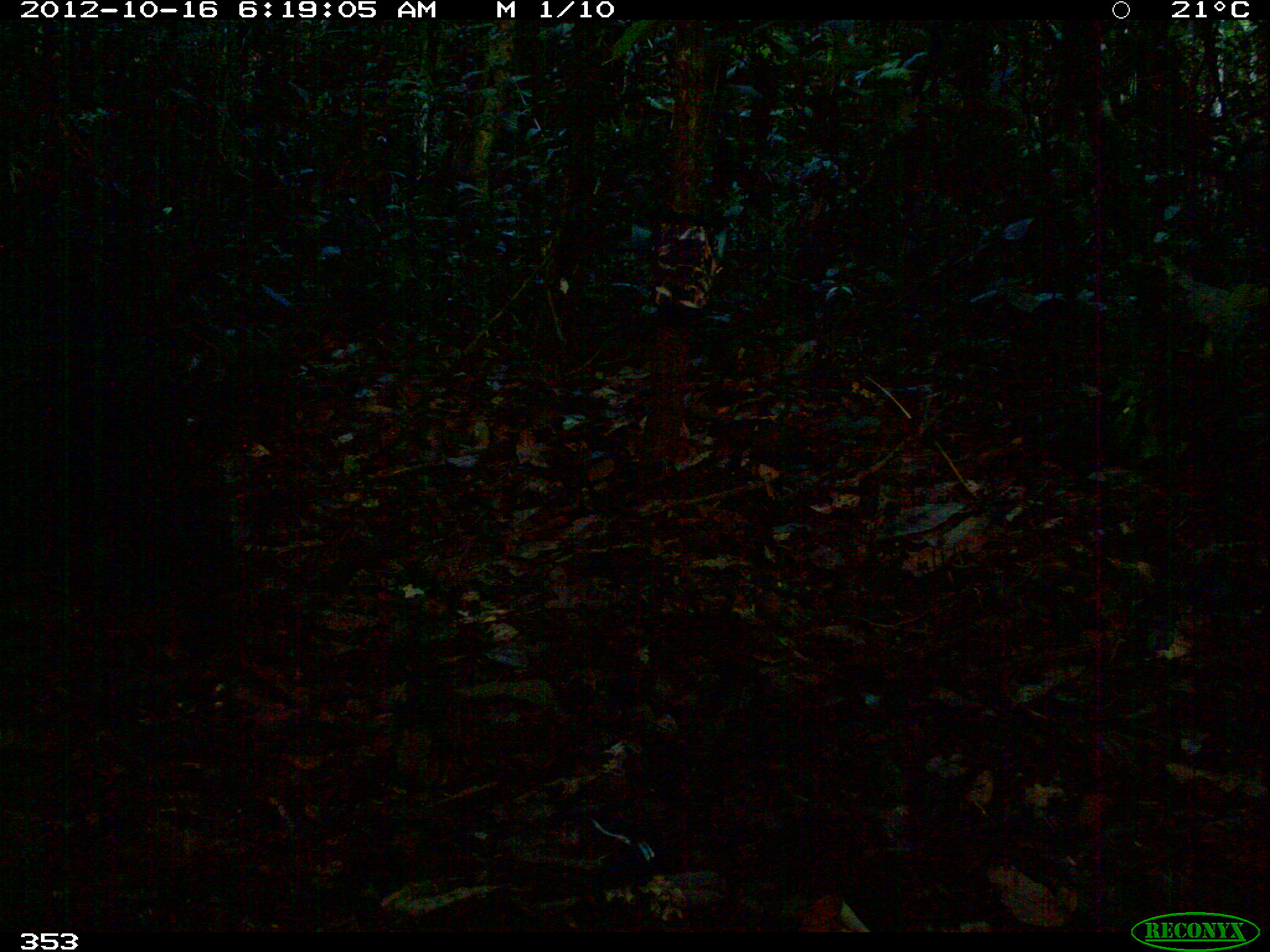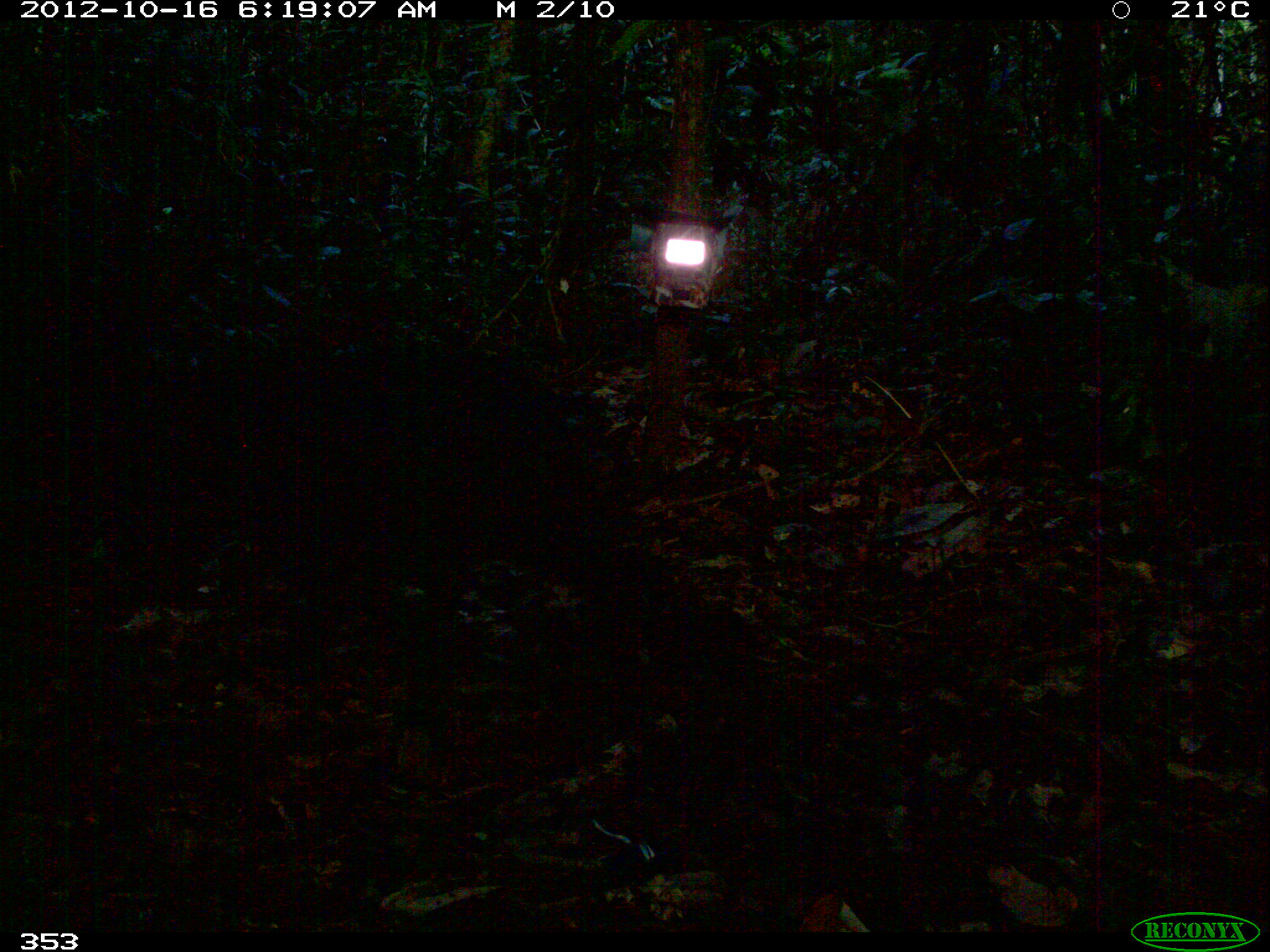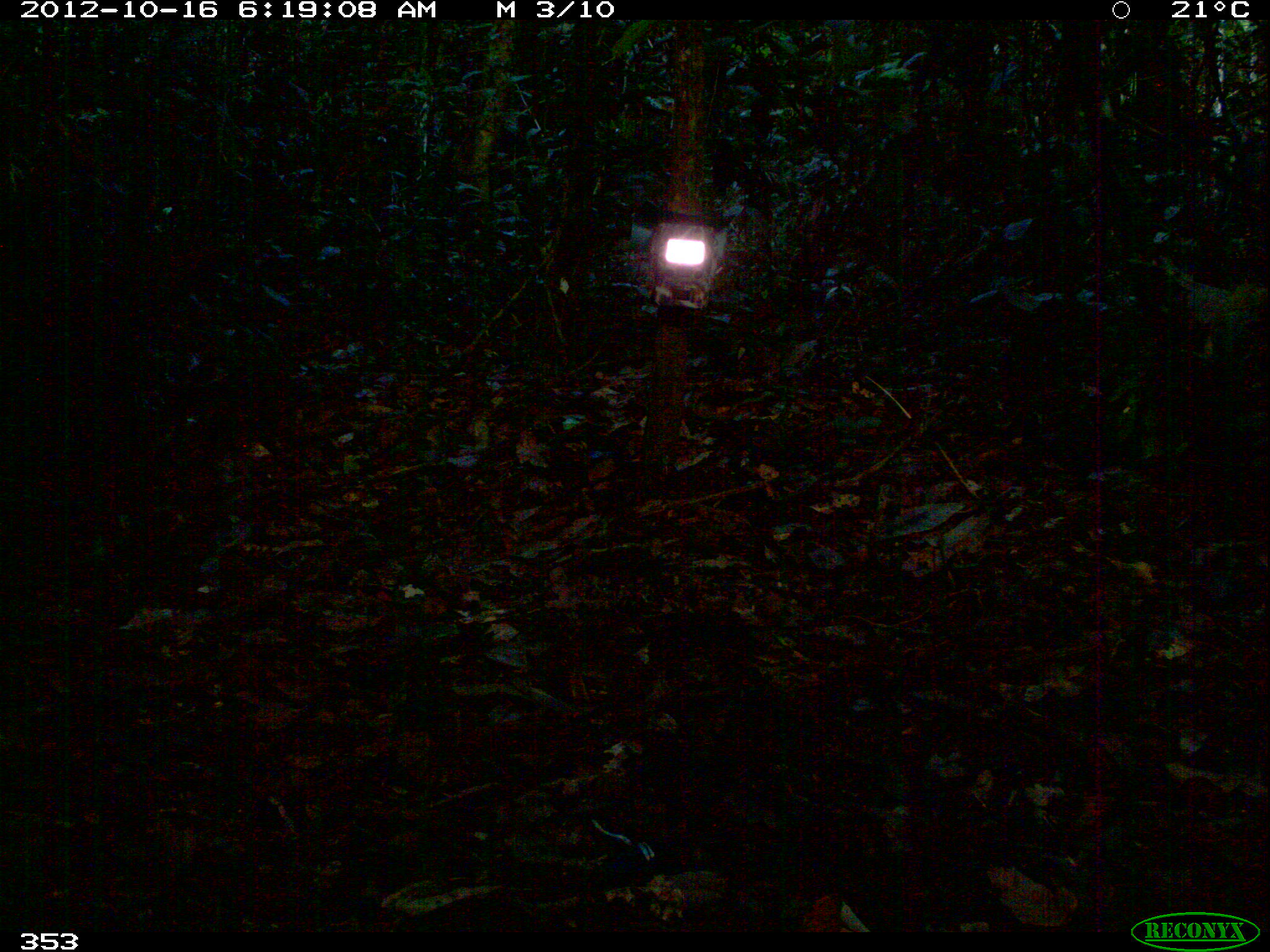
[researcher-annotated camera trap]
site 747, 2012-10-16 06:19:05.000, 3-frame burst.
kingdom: Animalia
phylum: Chordata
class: Mammalia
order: Artiodactyla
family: Tayassuidae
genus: Tayassu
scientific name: Tayassu pecari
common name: white-lipped peccary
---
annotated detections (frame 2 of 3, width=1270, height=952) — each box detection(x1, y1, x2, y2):
tayassu pecari: detection(131, 336, 635, 717)